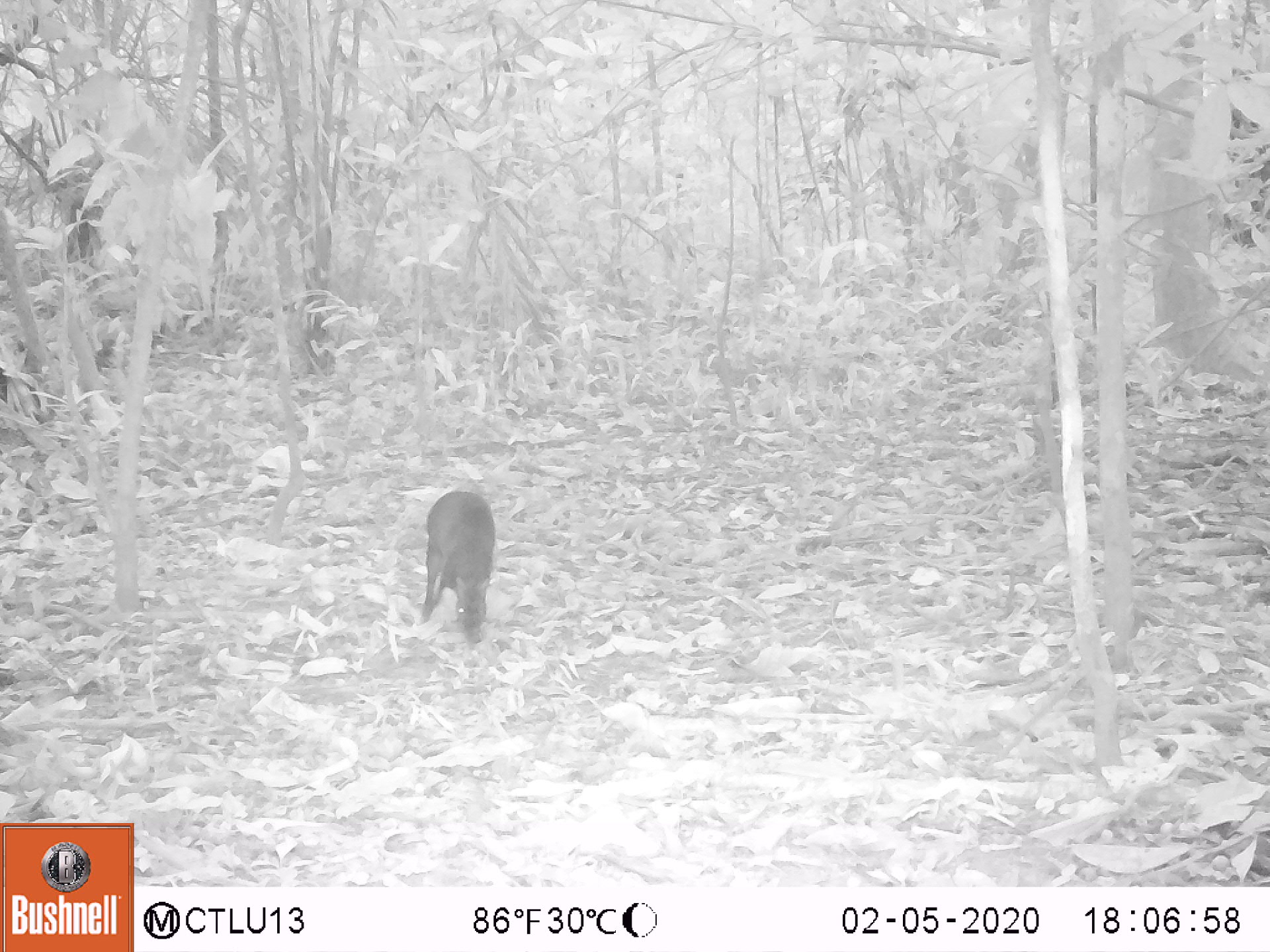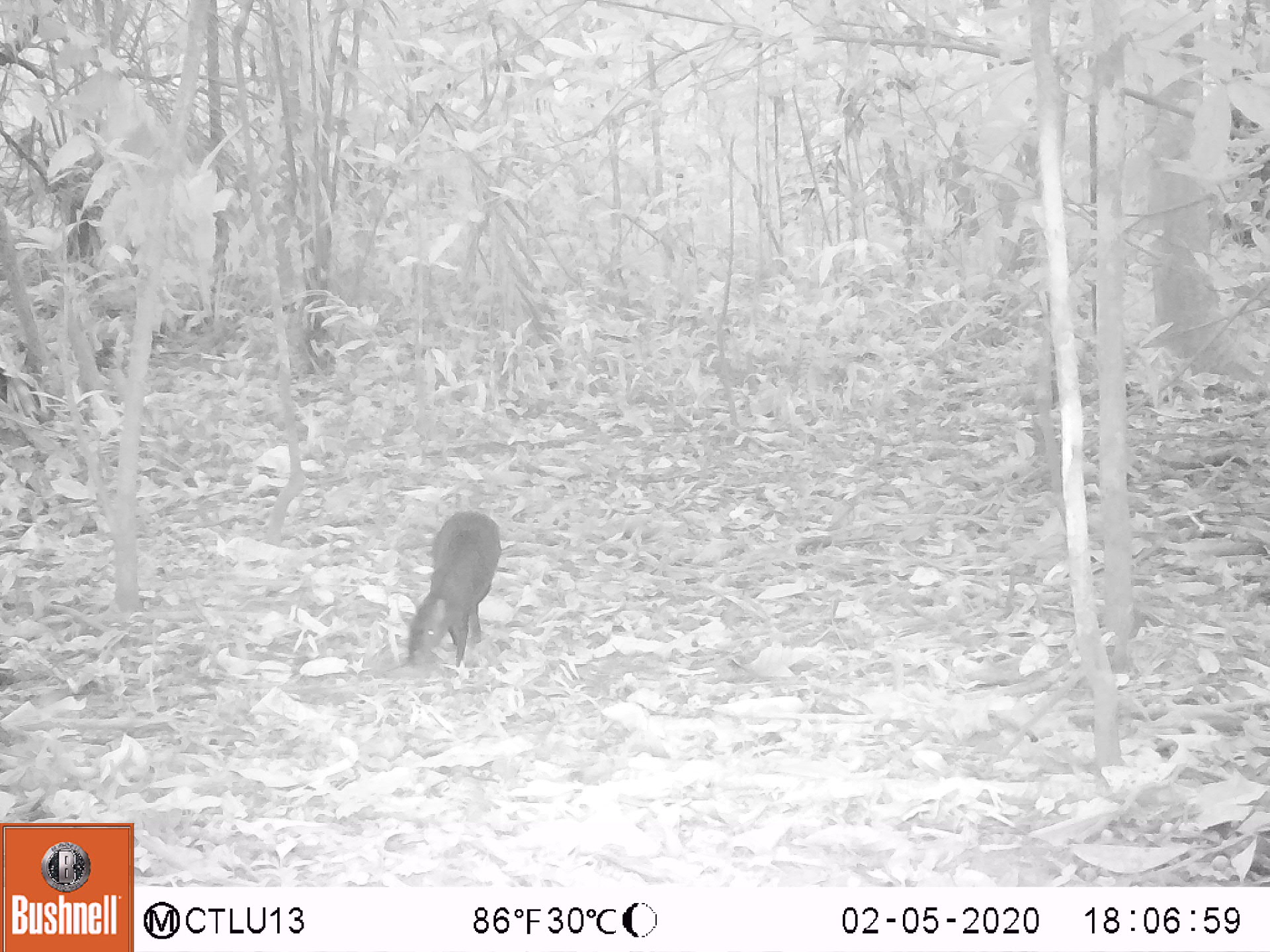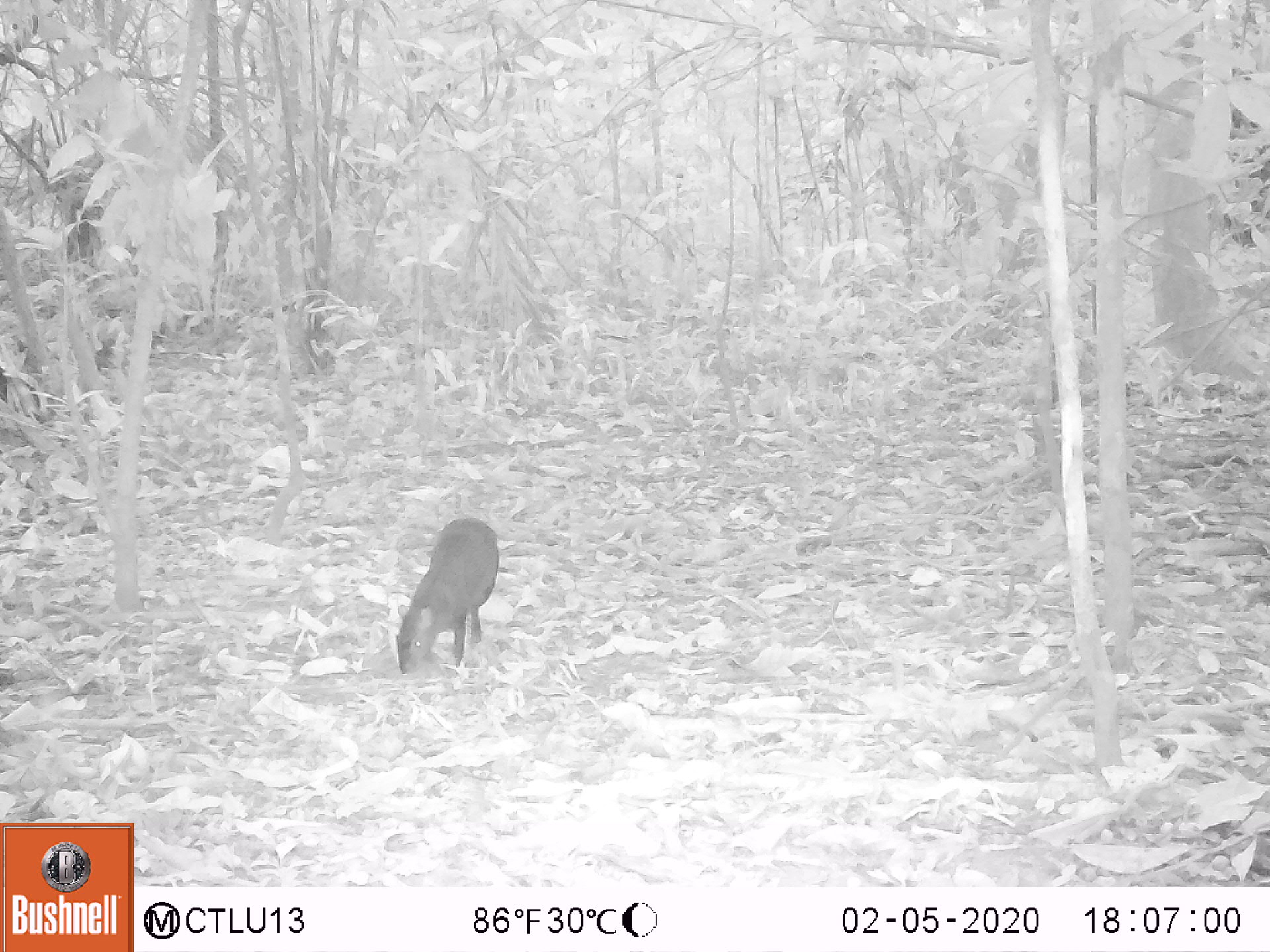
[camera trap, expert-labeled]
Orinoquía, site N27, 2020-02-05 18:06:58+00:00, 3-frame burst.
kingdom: Animalia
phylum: Chordata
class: Mammalia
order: Rodentia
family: Dasyproctidae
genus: Dasyprocta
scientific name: Dasyprocta fuliginosa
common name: black agouti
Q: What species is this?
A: Black agouti (Dasyprocta fuliginosa).